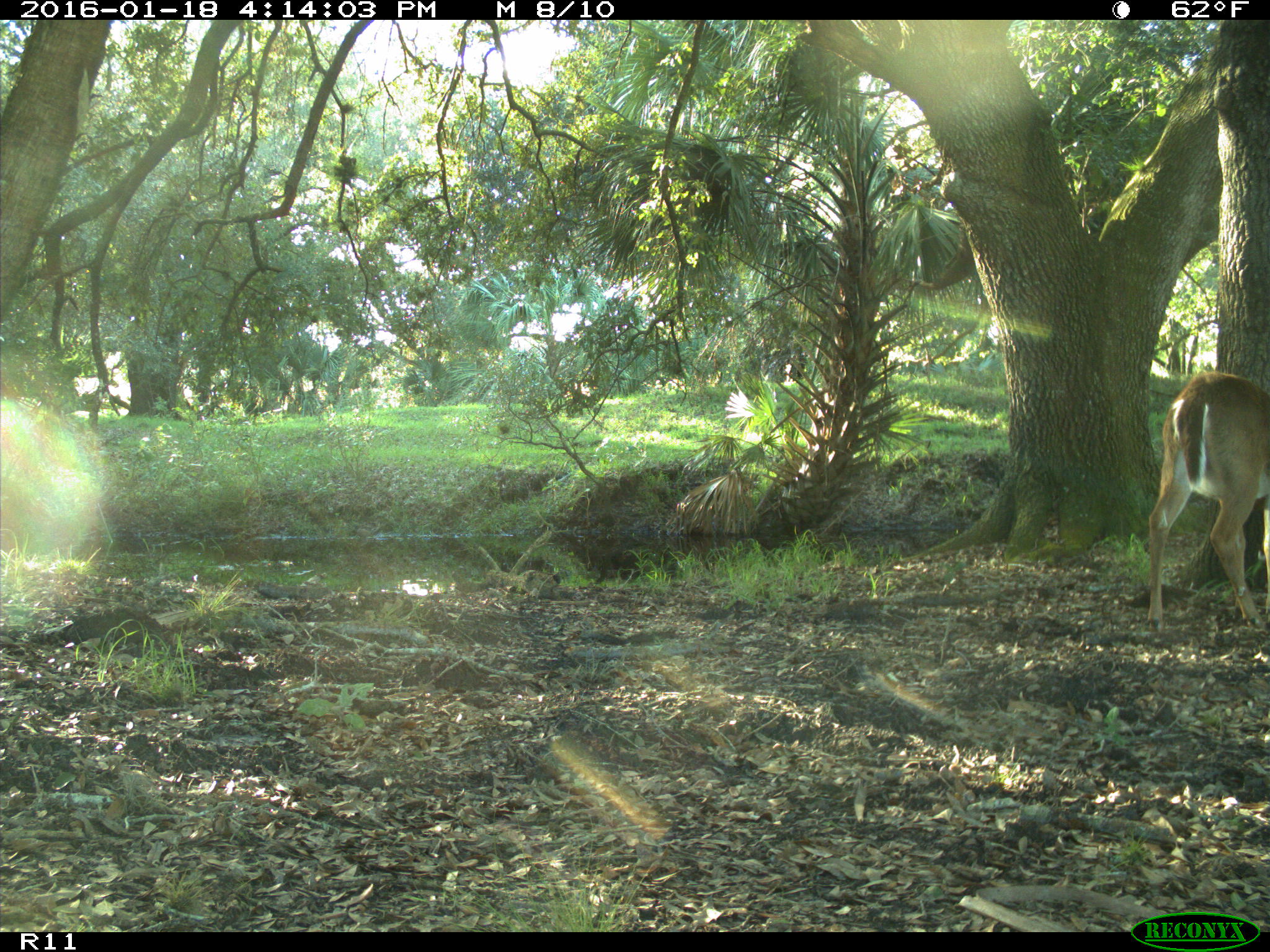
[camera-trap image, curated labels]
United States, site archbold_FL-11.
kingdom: Animalia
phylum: Chordata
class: Mammalia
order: Artiodactyla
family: Cervidae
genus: Odocoileus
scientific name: Odocoileus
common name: deer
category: unidentified deer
Unidentified deer (deer) (Odocoileus).